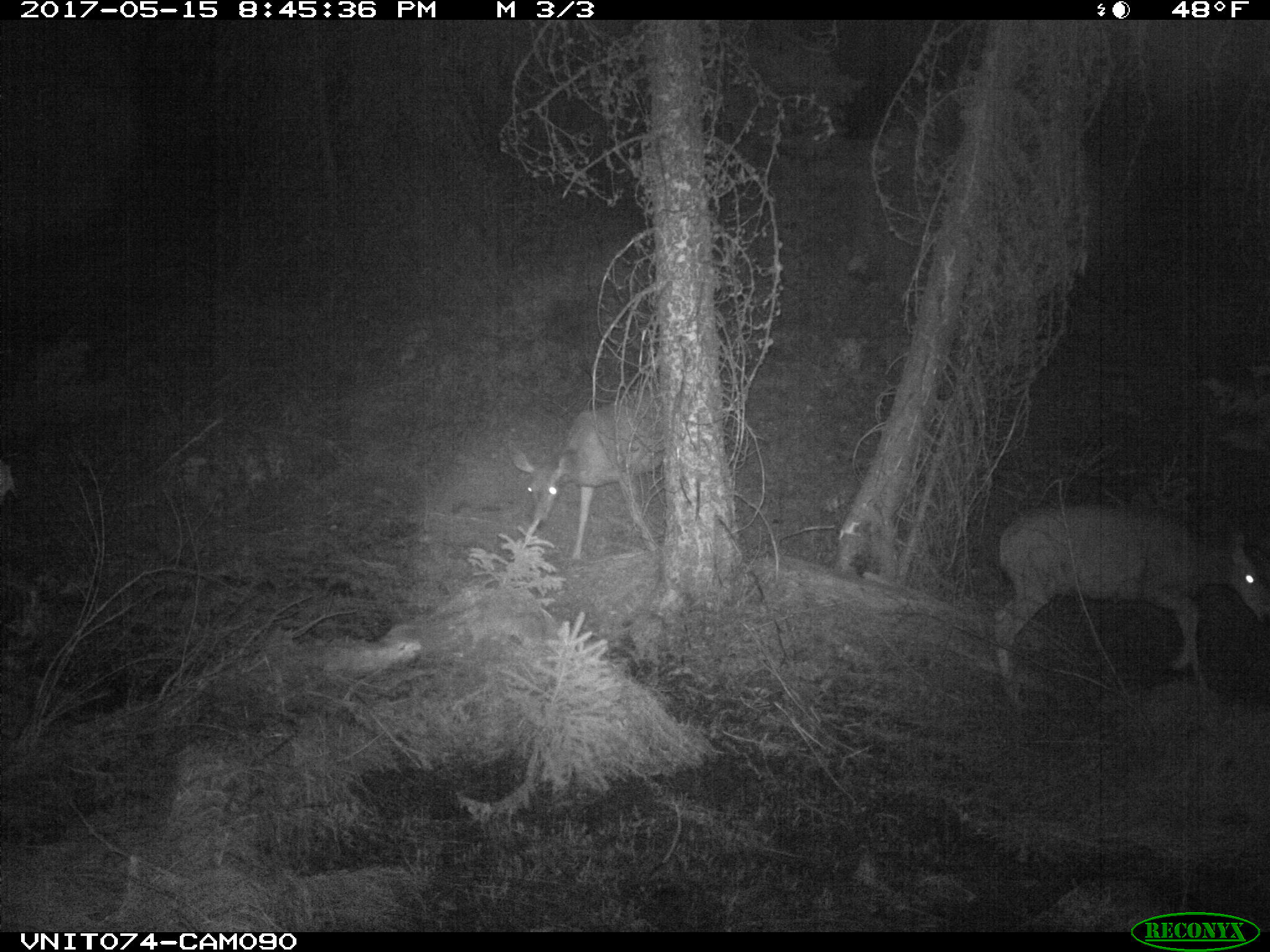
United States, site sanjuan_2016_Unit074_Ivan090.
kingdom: Animalia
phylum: Chordata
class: Mammalia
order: Artiodactyla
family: Cervidae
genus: Odocoileus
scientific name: Odocoileus hemionus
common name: mule deer